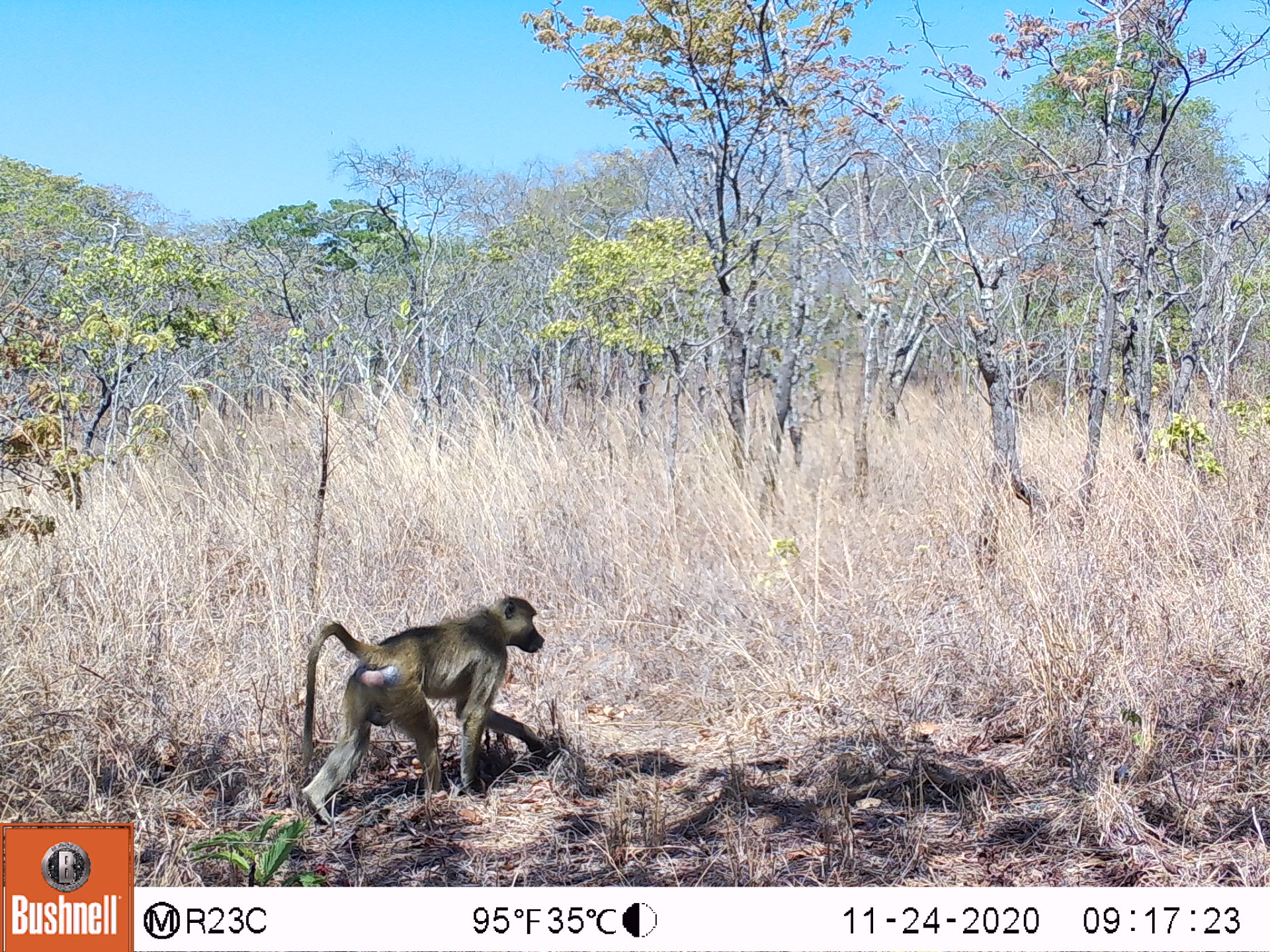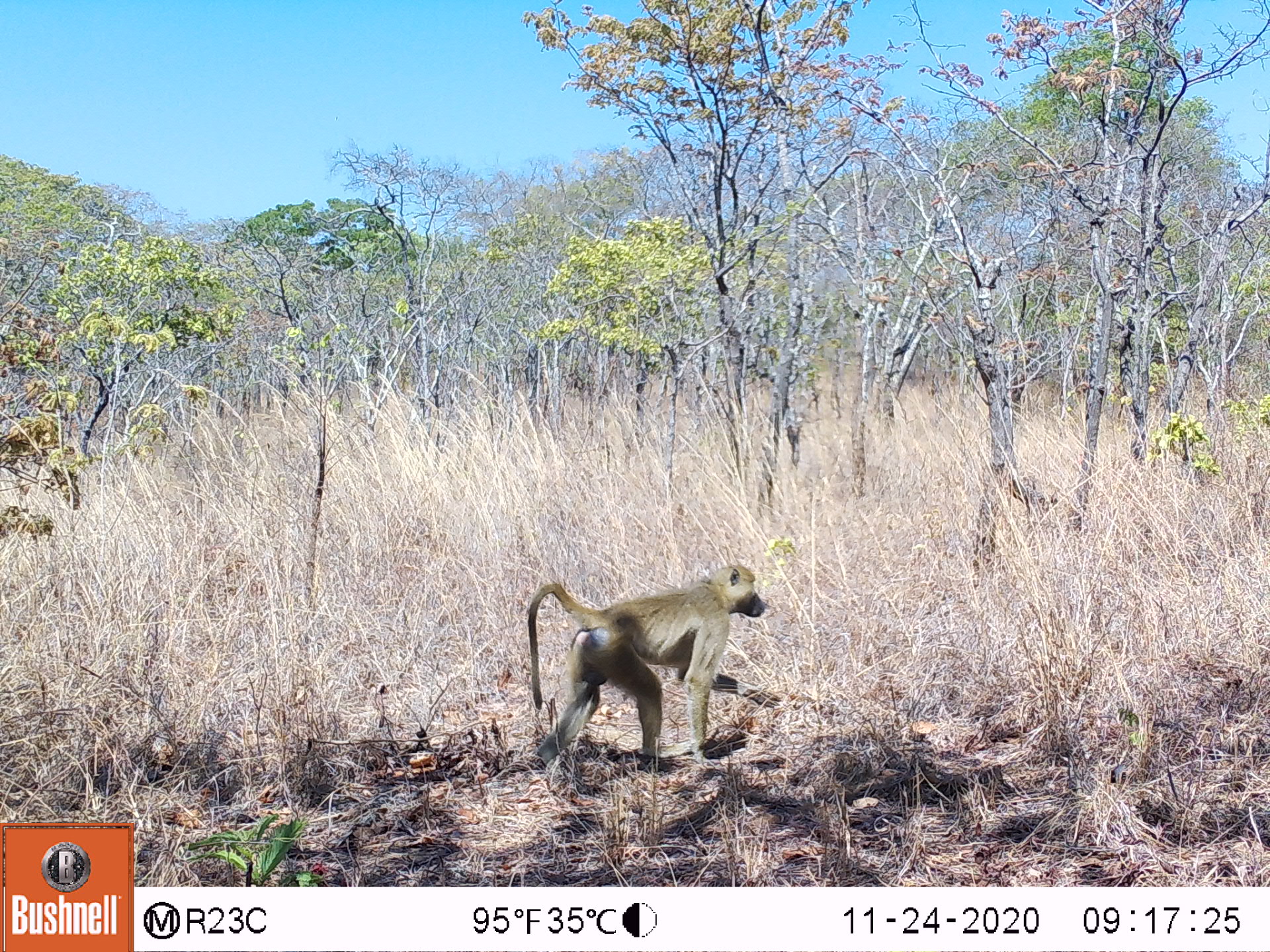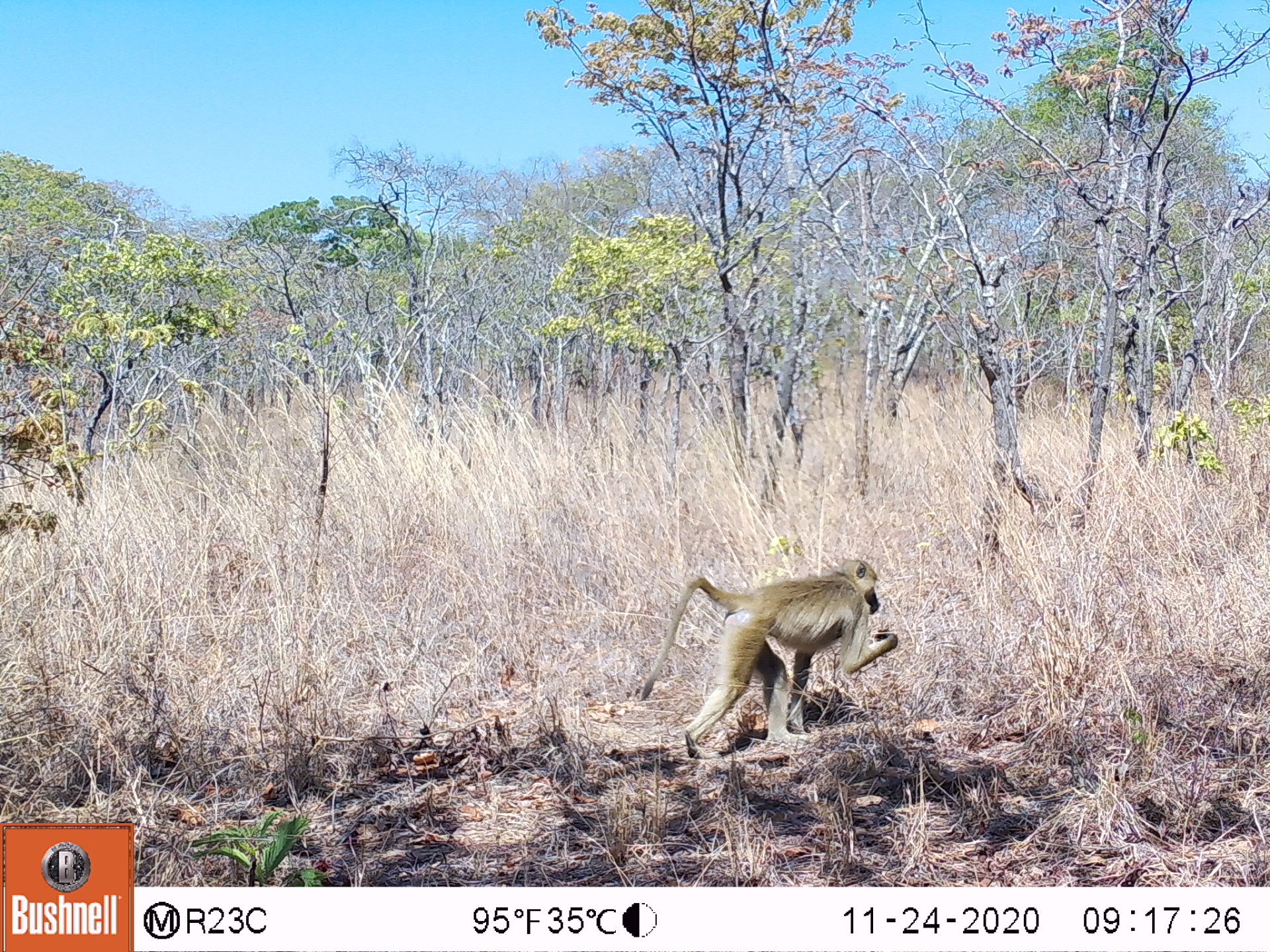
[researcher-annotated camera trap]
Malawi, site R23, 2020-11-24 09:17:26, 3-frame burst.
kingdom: Animalia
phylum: Chordata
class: Mammalia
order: Primates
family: Cercopithecidae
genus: Papio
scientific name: Papio cynocephalus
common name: yellow baboon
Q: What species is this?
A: Yellow baboon (Papio cynocephalus).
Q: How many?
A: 1.